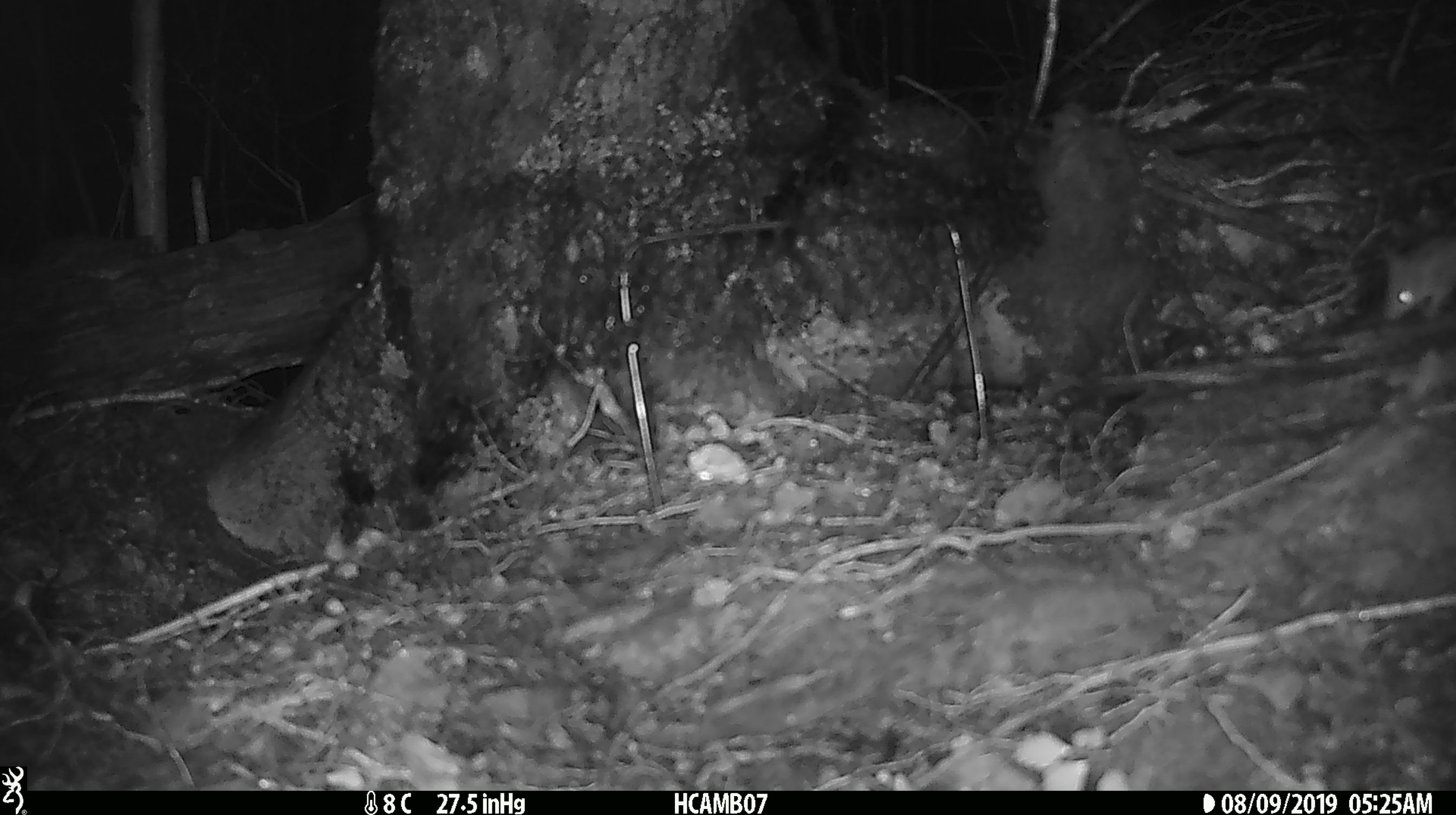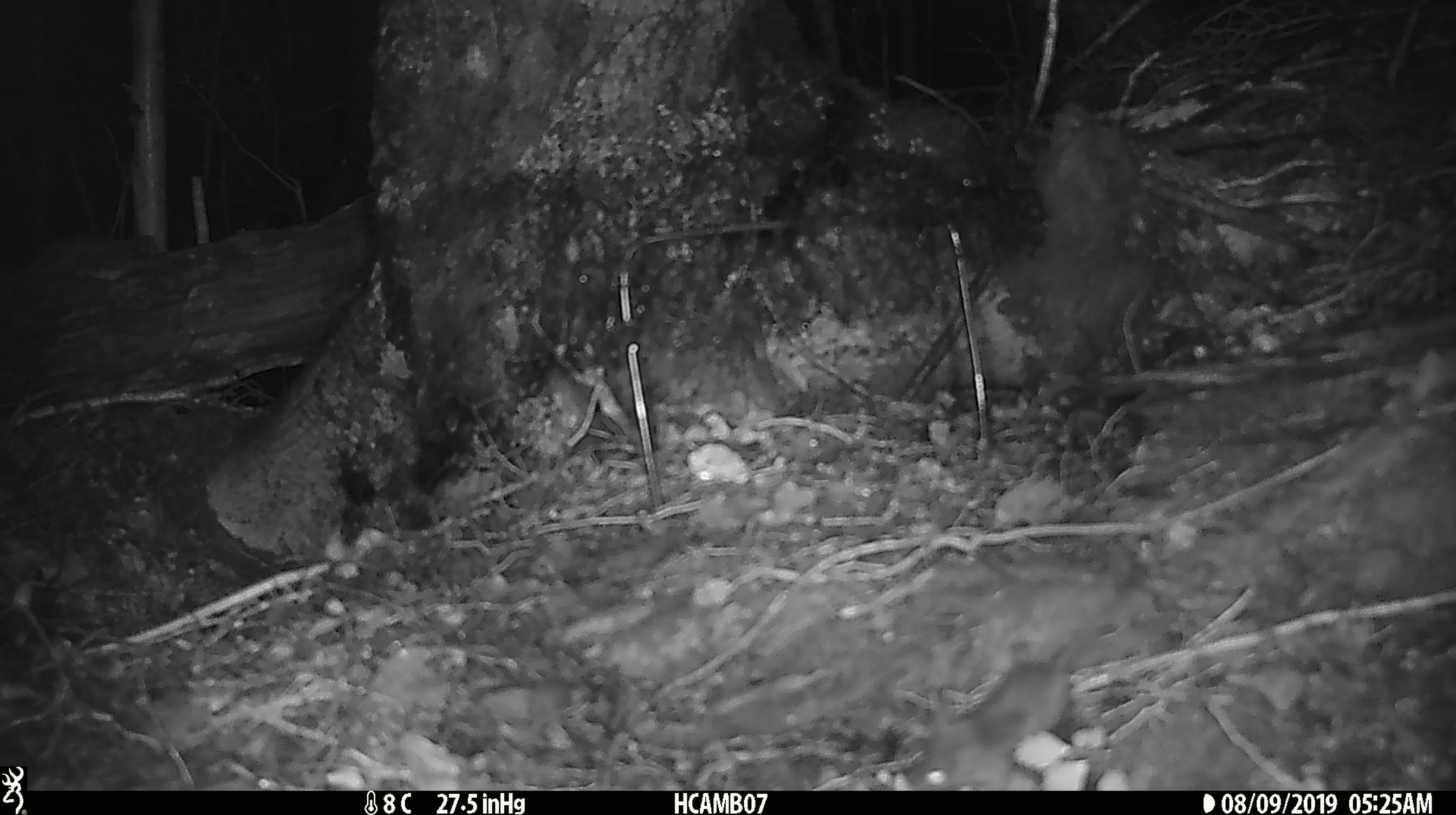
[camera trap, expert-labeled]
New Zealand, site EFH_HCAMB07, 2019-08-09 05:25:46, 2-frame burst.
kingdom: Animalia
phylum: Chordata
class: Mammalia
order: Rodentia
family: Muridae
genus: Mus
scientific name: Mus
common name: mouse